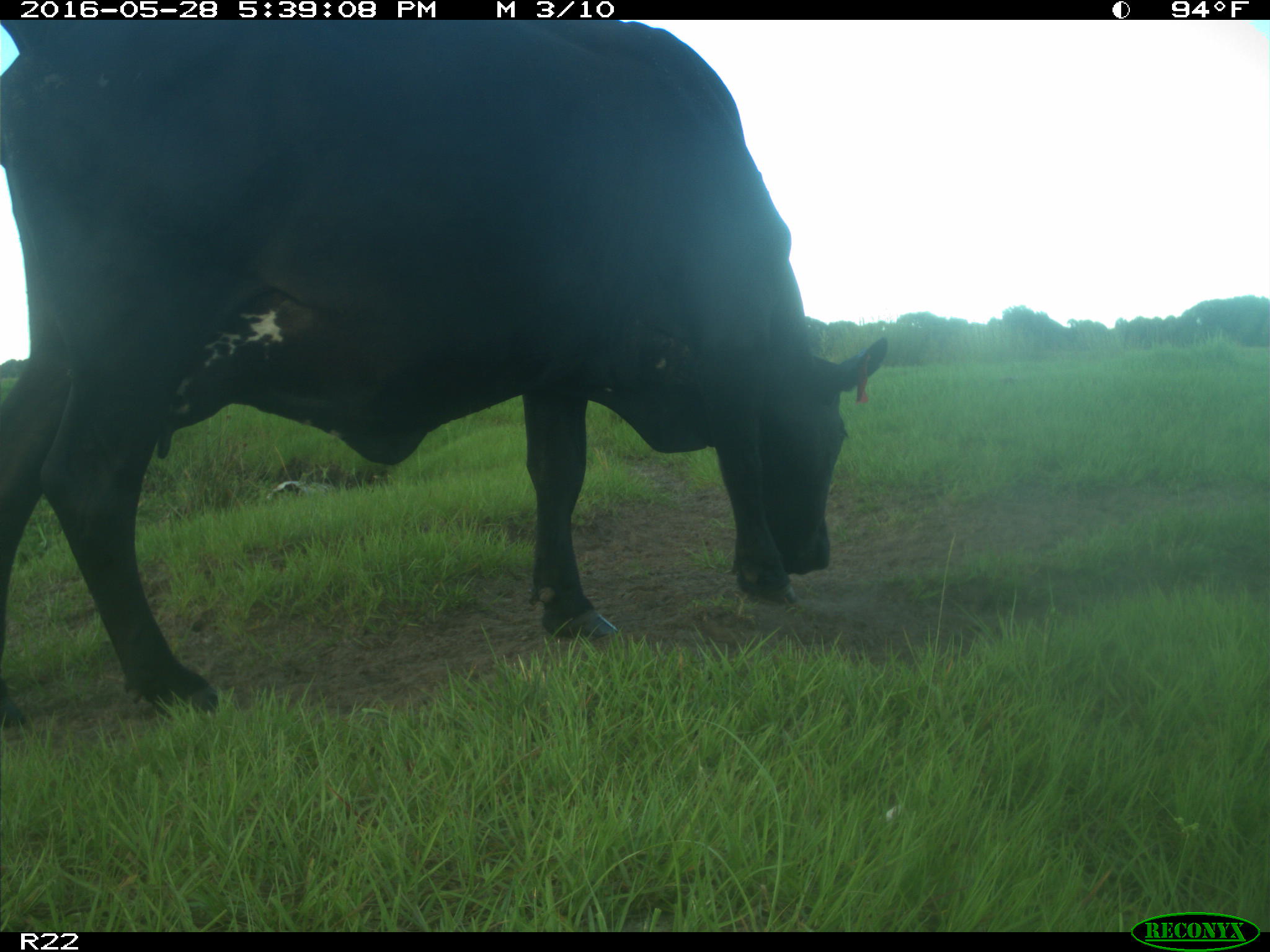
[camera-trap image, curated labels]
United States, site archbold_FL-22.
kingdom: Animalia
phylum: Chordata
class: Mammalia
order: Artiodactyla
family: Bovidae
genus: Bos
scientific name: Bos taurus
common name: domestic cow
Bos taurus (domestic cow).